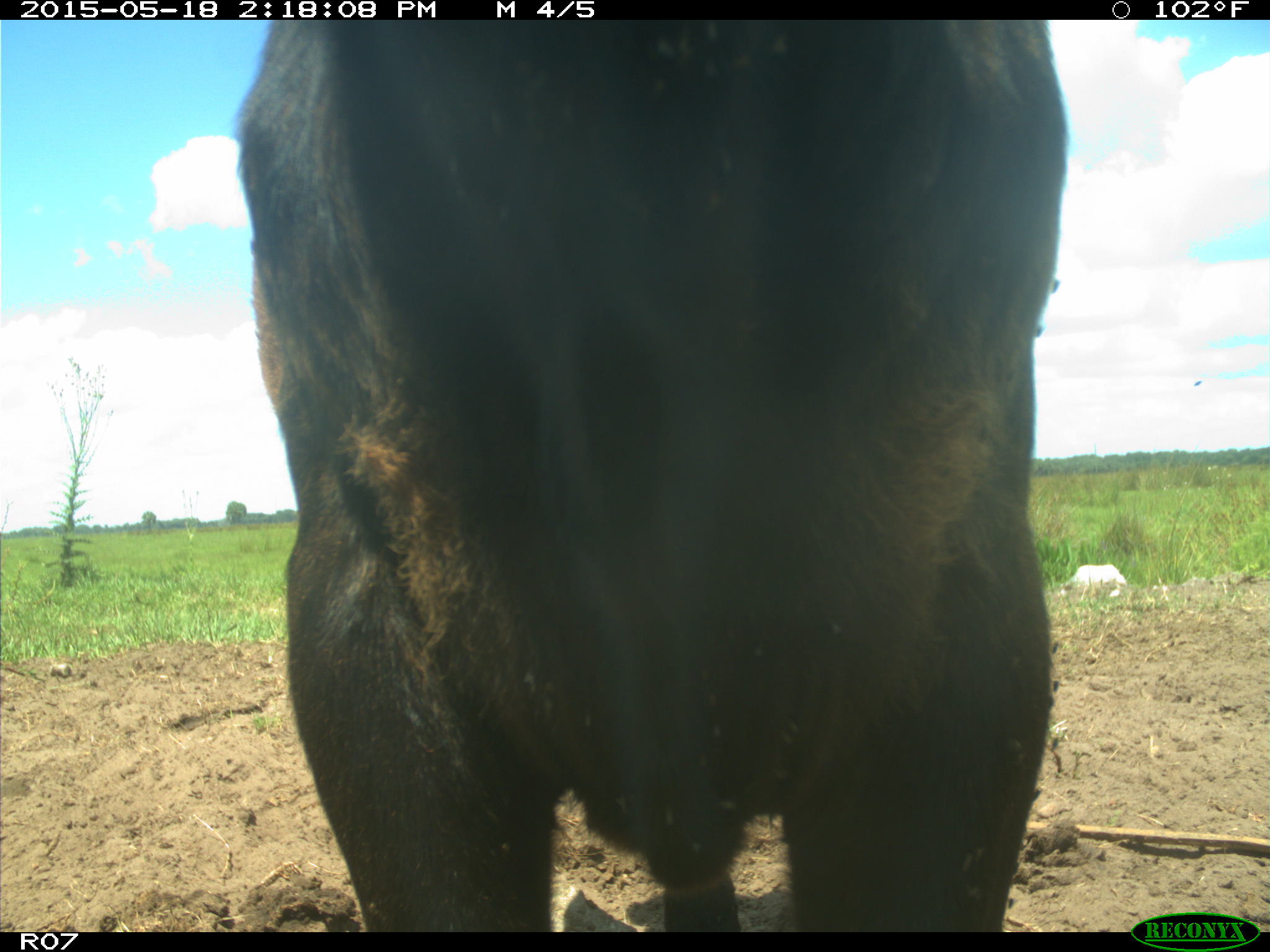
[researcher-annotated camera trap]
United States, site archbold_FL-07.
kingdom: Animalia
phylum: Chordata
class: Mammalia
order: Artiodactyla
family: Bovidae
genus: Bos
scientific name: Bos taurus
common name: domestic cow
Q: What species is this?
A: Bos taurus (domestic cow).